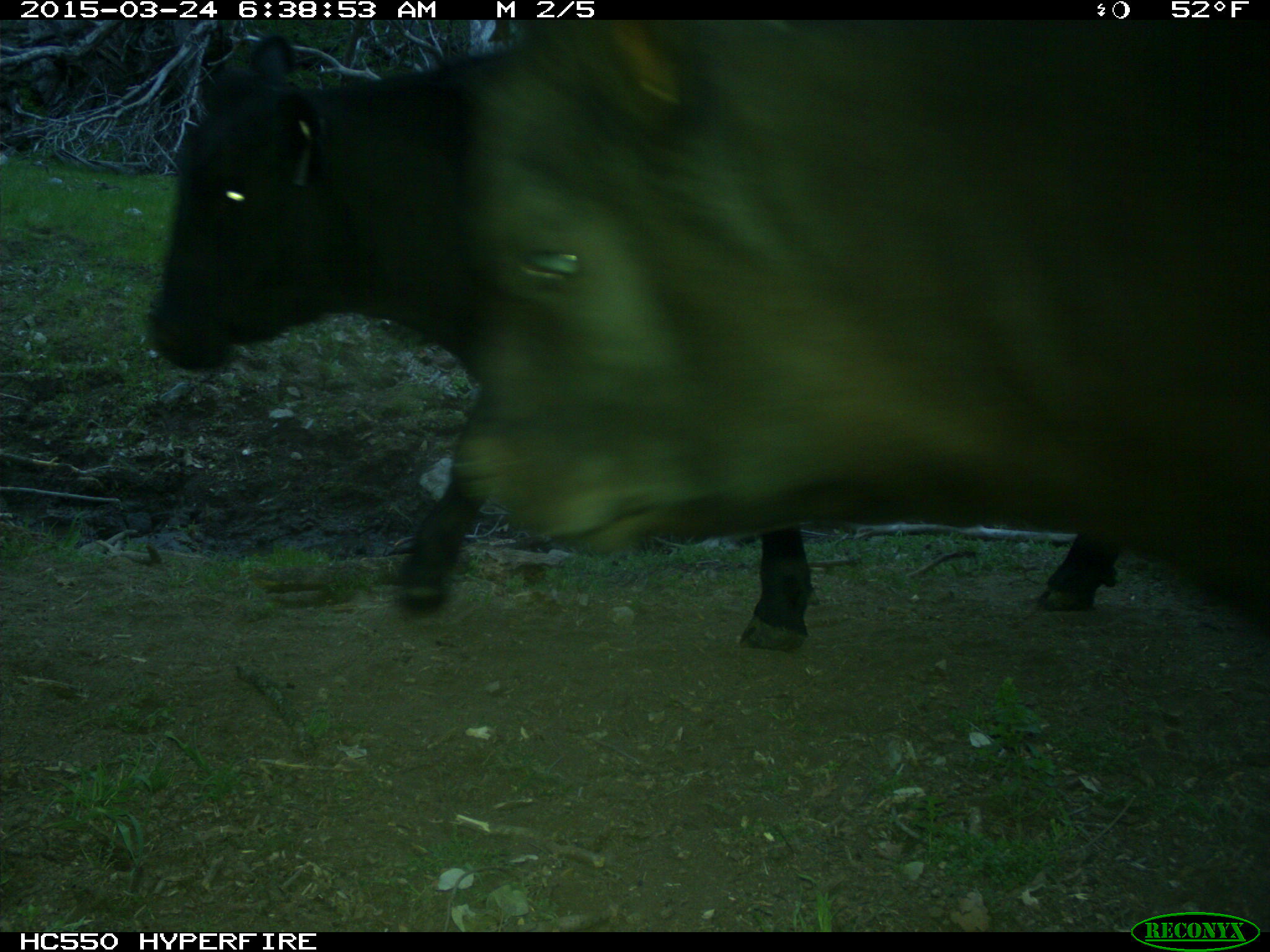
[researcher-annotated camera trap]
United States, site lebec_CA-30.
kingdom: Animalia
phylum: Chordata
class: Mammalia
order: Artiodactyla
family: Bovidae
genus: Bos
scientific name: Bos taurus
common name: domestic cow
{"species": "Bos taurus (domestic cow)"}